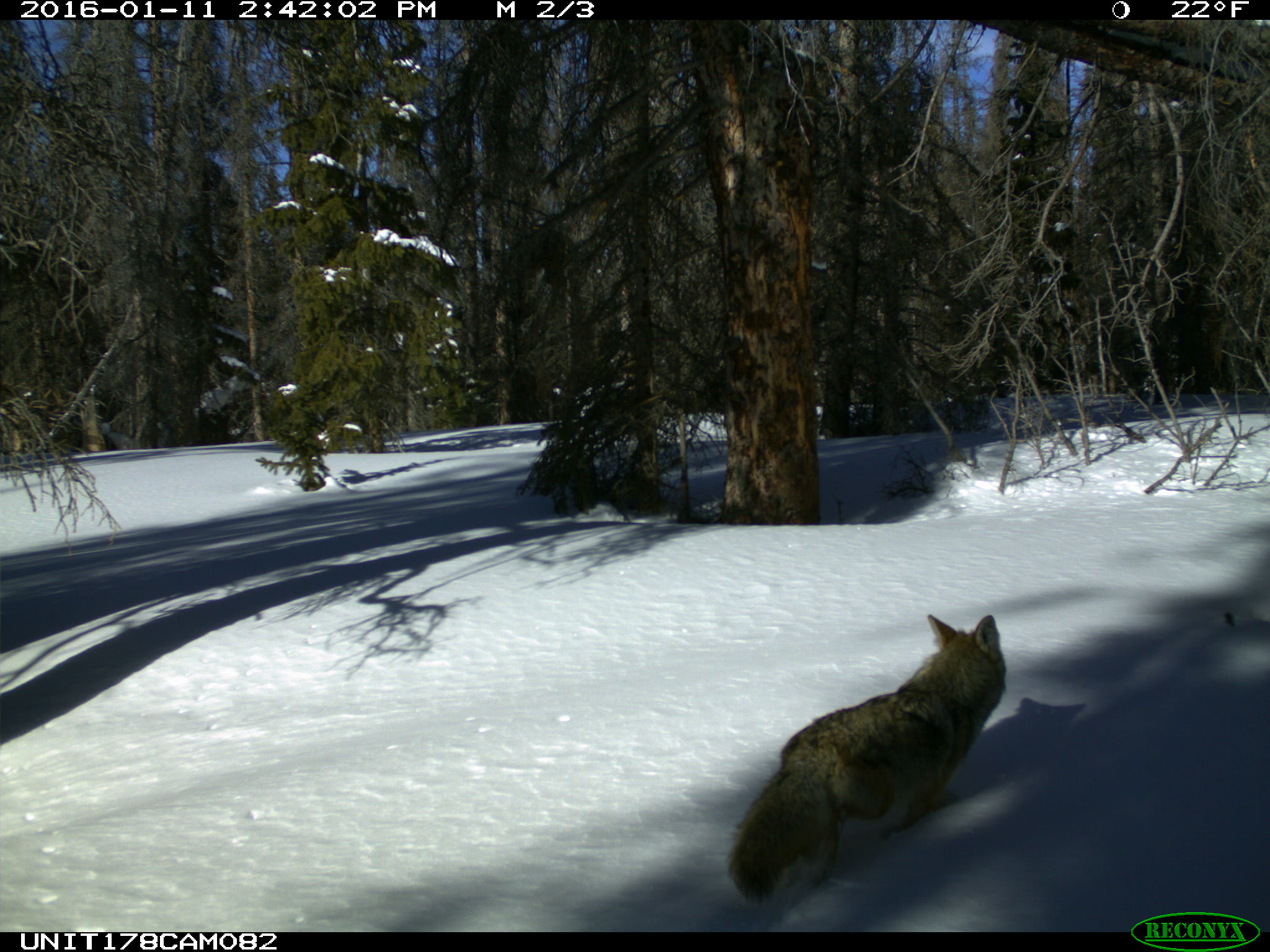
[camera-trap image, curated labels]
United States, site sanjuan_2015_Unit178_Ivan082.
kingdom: Animalia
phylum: Chordata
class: Mammalia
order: Carnivora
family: Canidae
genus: Canis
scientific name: Canis latrans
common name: coyote